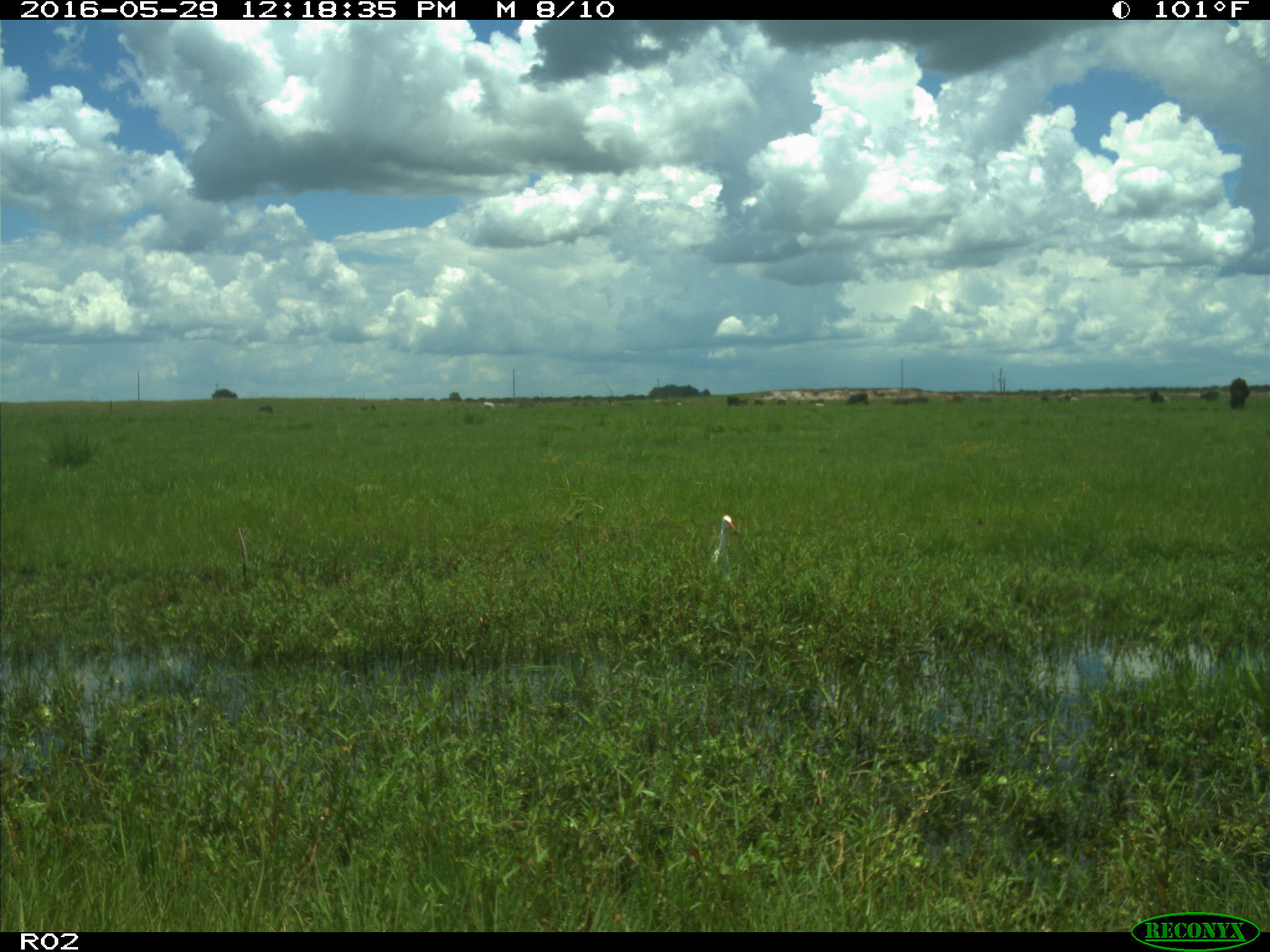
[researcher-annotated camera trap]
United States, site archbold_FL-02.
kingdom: Animalia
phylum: Chordata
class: Aves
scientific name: Aves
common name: birds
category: unidentified bird